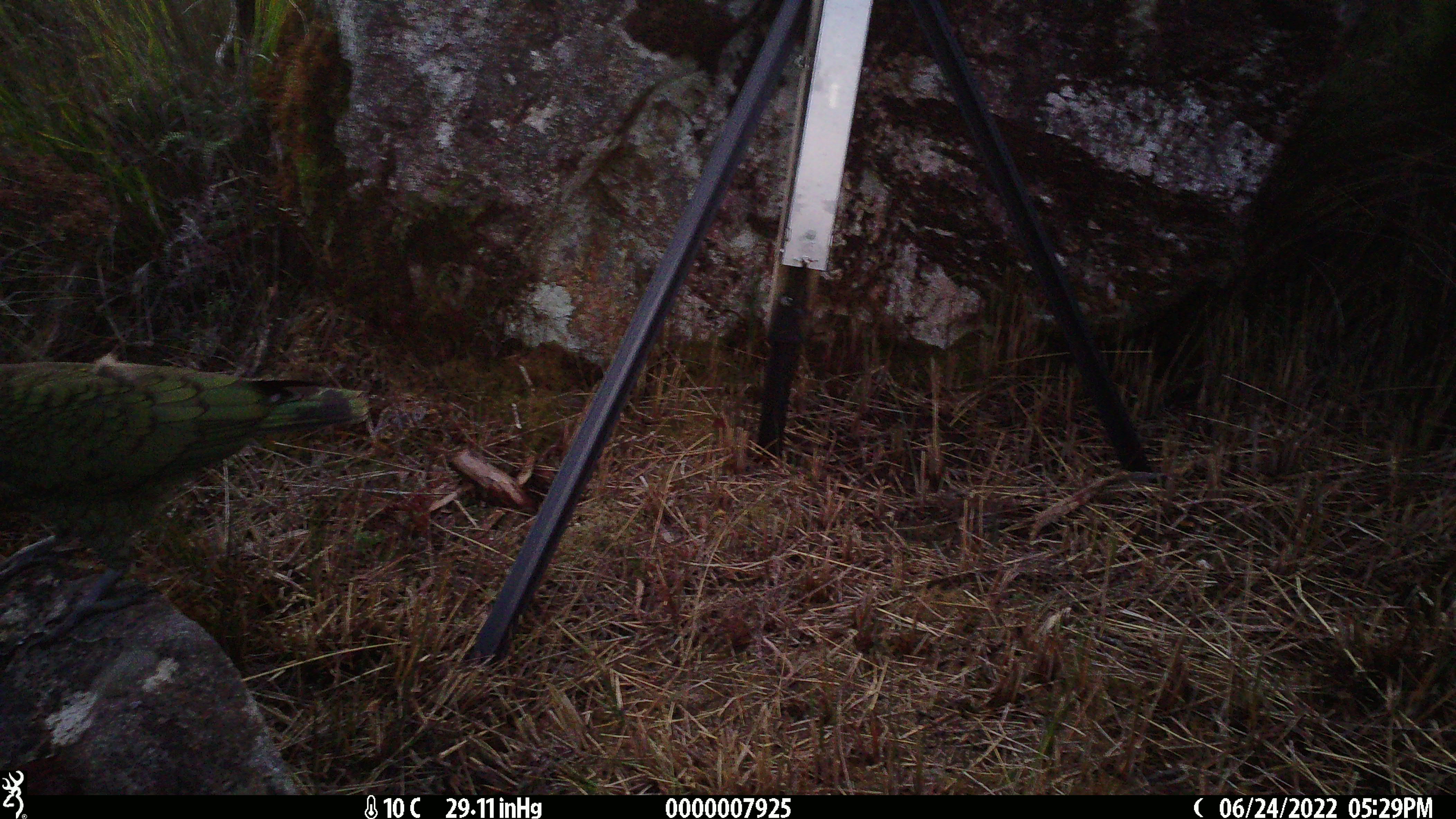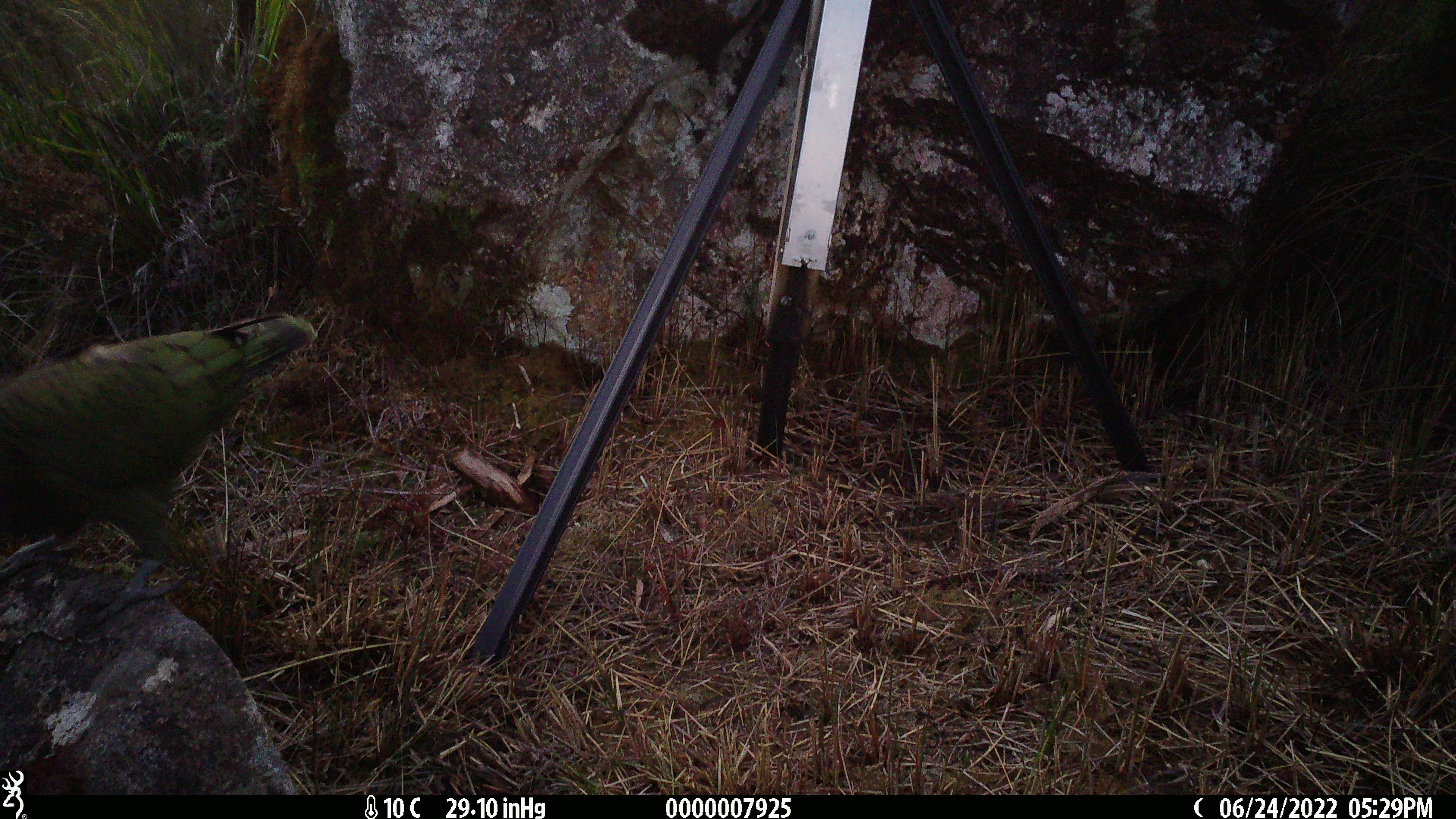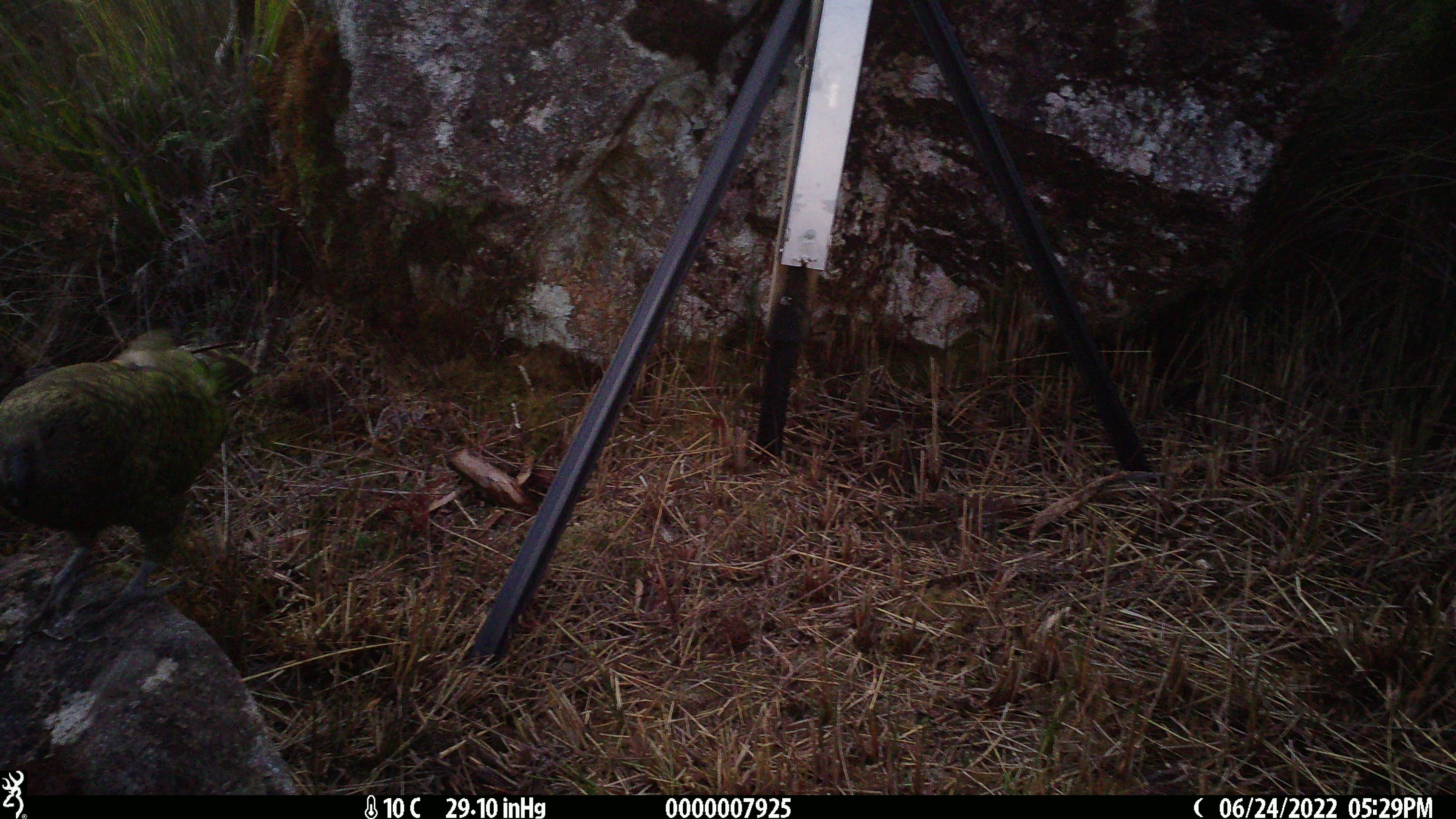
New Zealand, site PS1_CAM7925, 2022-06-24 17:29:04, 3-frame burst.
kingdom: Animalia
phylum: Chordata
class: Aves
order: Psittaciformes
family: Strigopidae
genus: Nestor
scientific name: Nestor notabilis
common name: kea